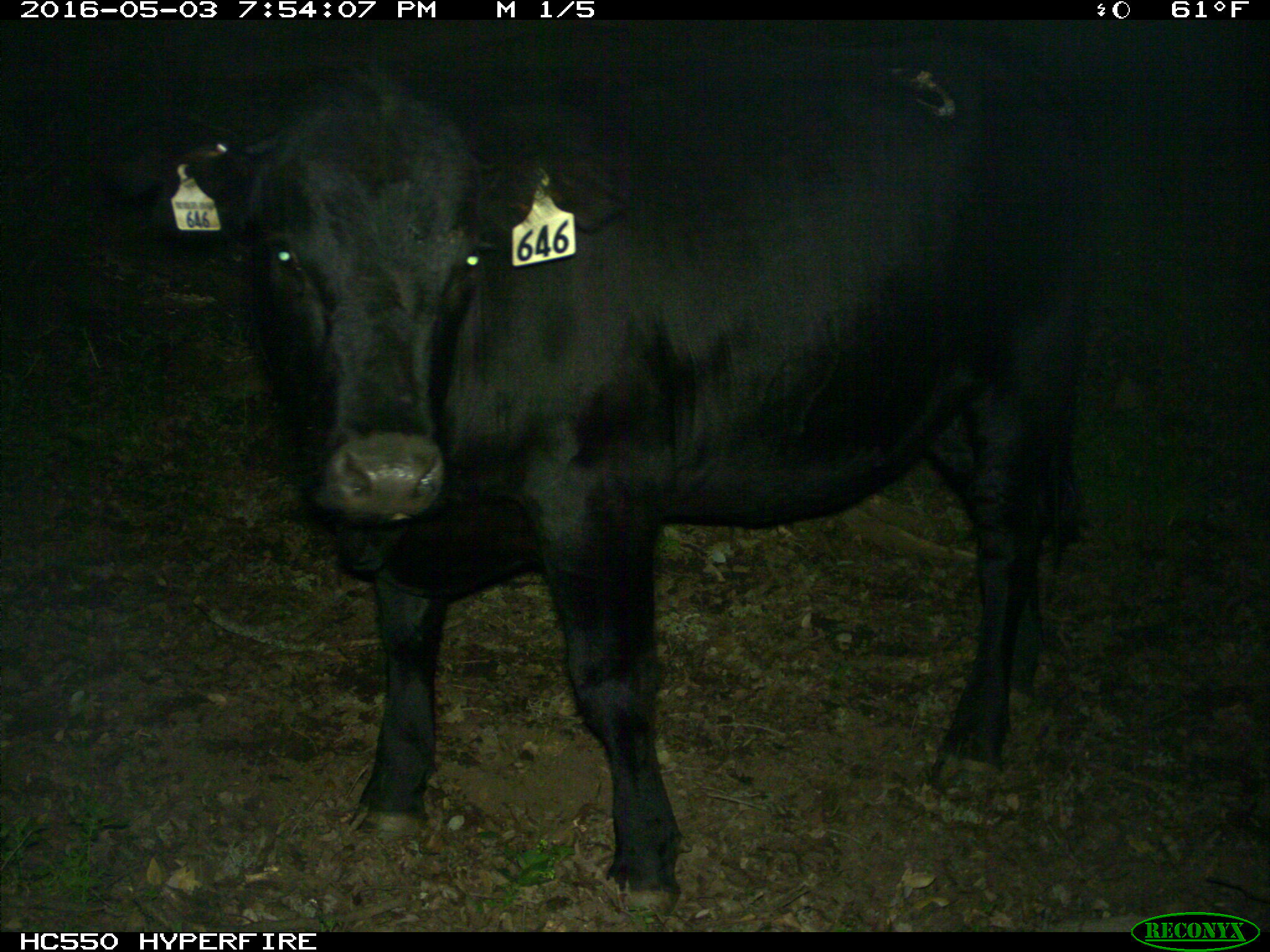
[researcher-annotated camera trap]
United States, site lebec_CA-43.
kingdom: Animalia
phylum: Chordata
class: Mammalia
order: Artiodactyla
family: Bovidae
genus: Bos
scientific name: Bos taurus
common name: domestic cow